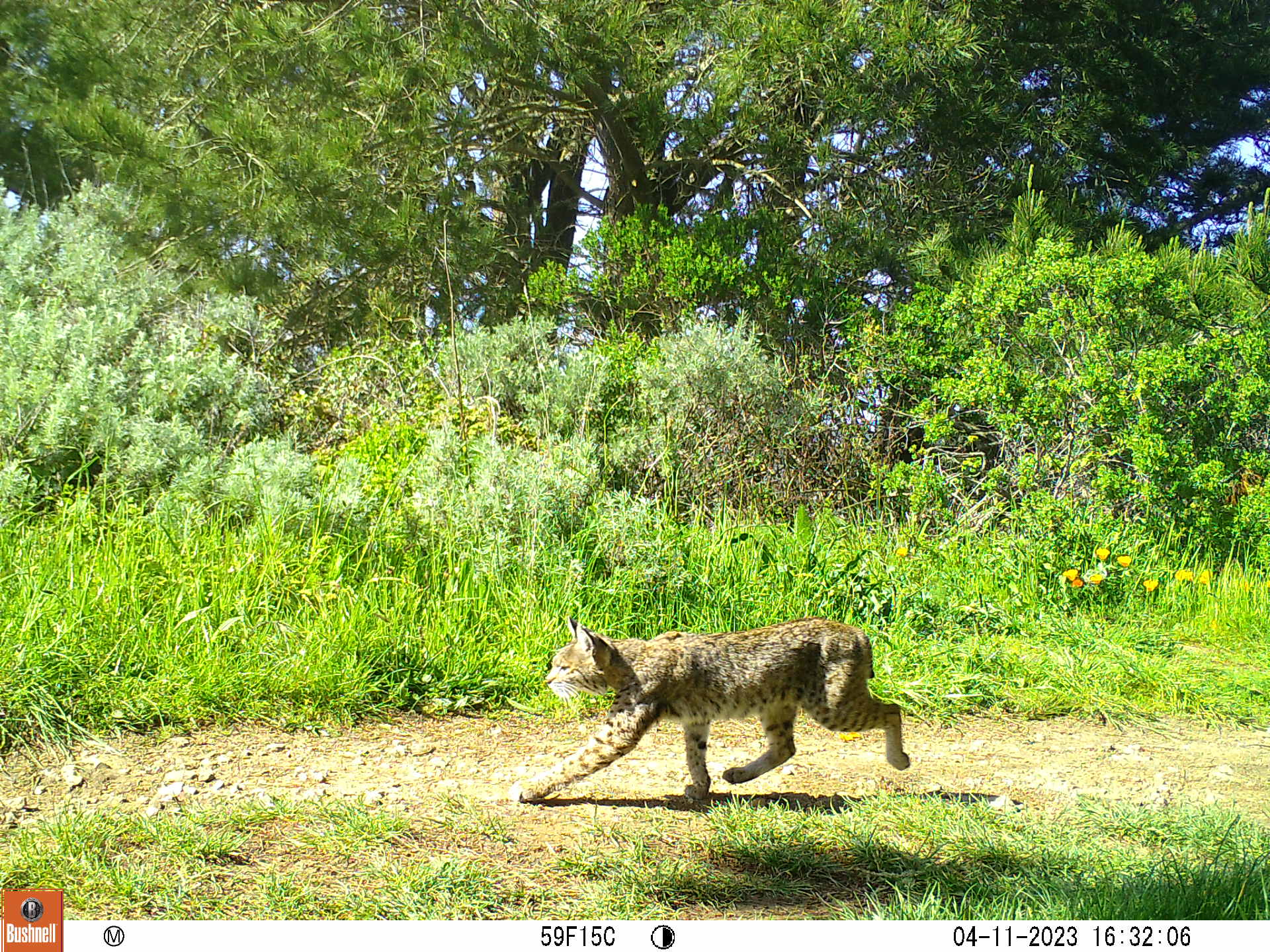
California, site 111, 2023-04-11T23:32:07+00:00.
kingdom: Animalia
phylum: Chordata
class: Mammalia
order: Carnivora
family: Felidae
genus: Lynx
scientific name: Lynx rufus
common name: bobcat